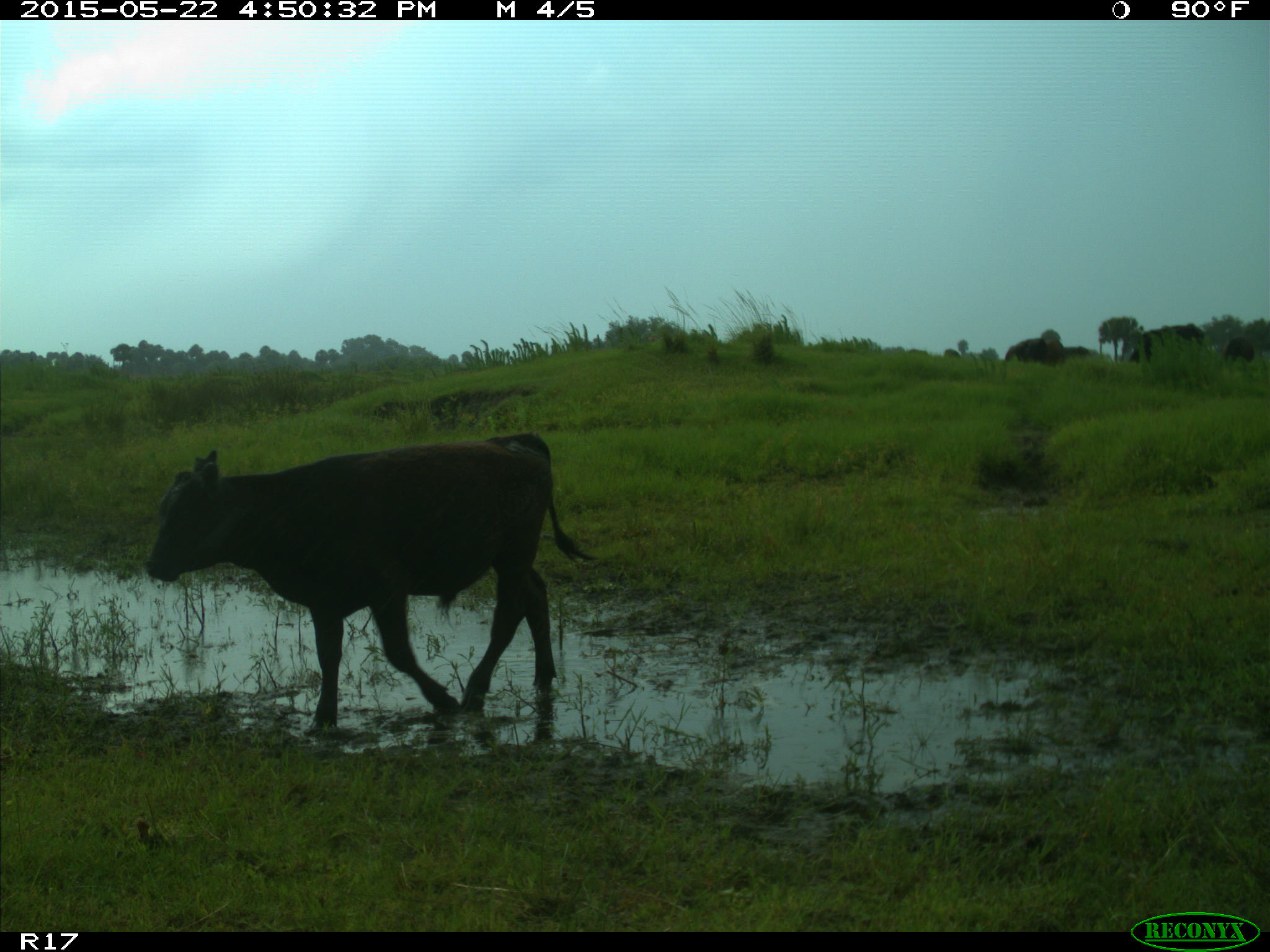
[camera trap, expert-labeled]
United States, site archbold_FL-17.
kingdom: Animalia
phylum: Chordata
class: Mammalia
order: Artiodactyla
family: Bovidae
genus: Bos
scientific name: Bos taurus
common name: domestic cow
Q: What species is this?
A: Bos taurus (domestic cow).